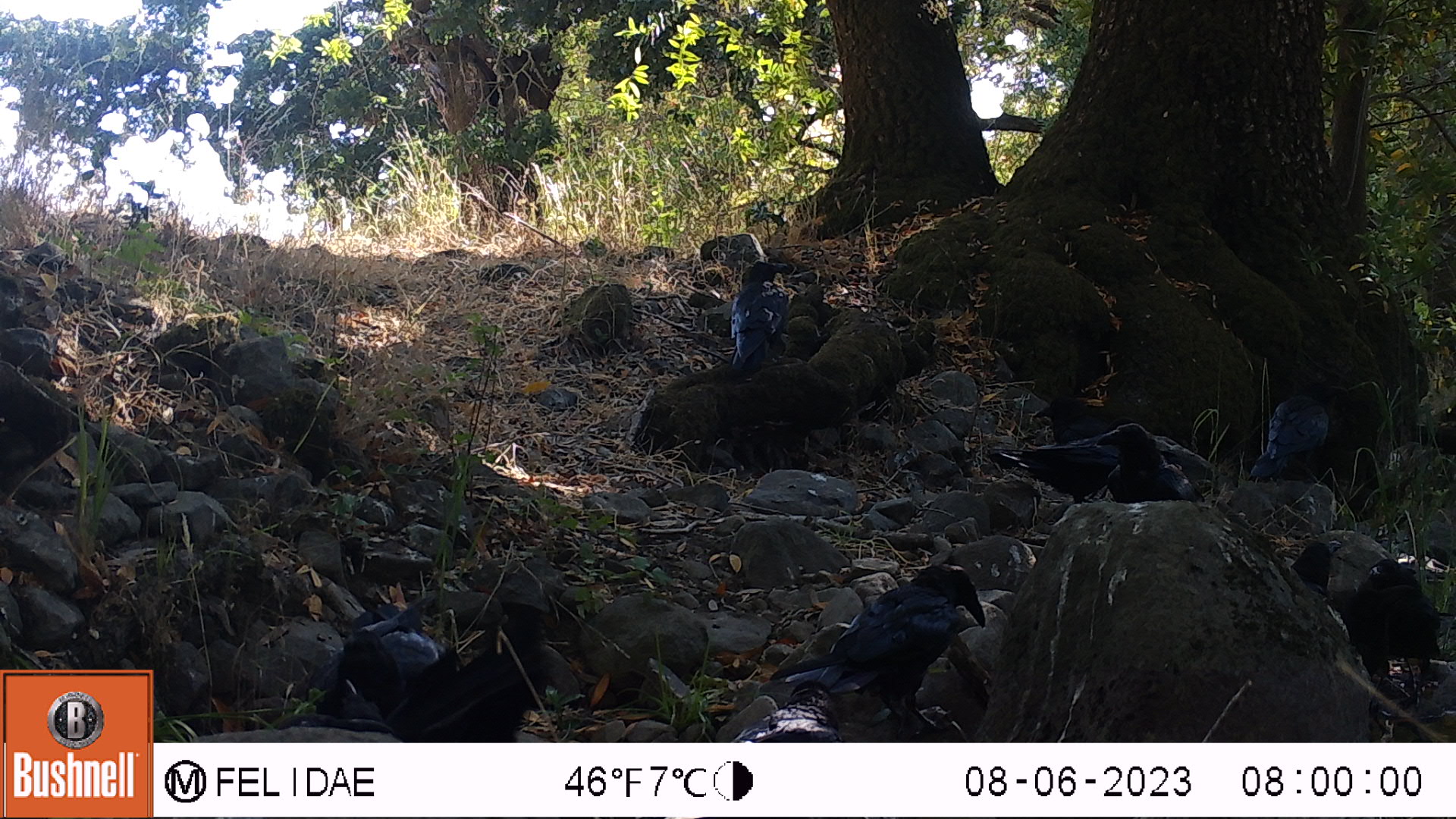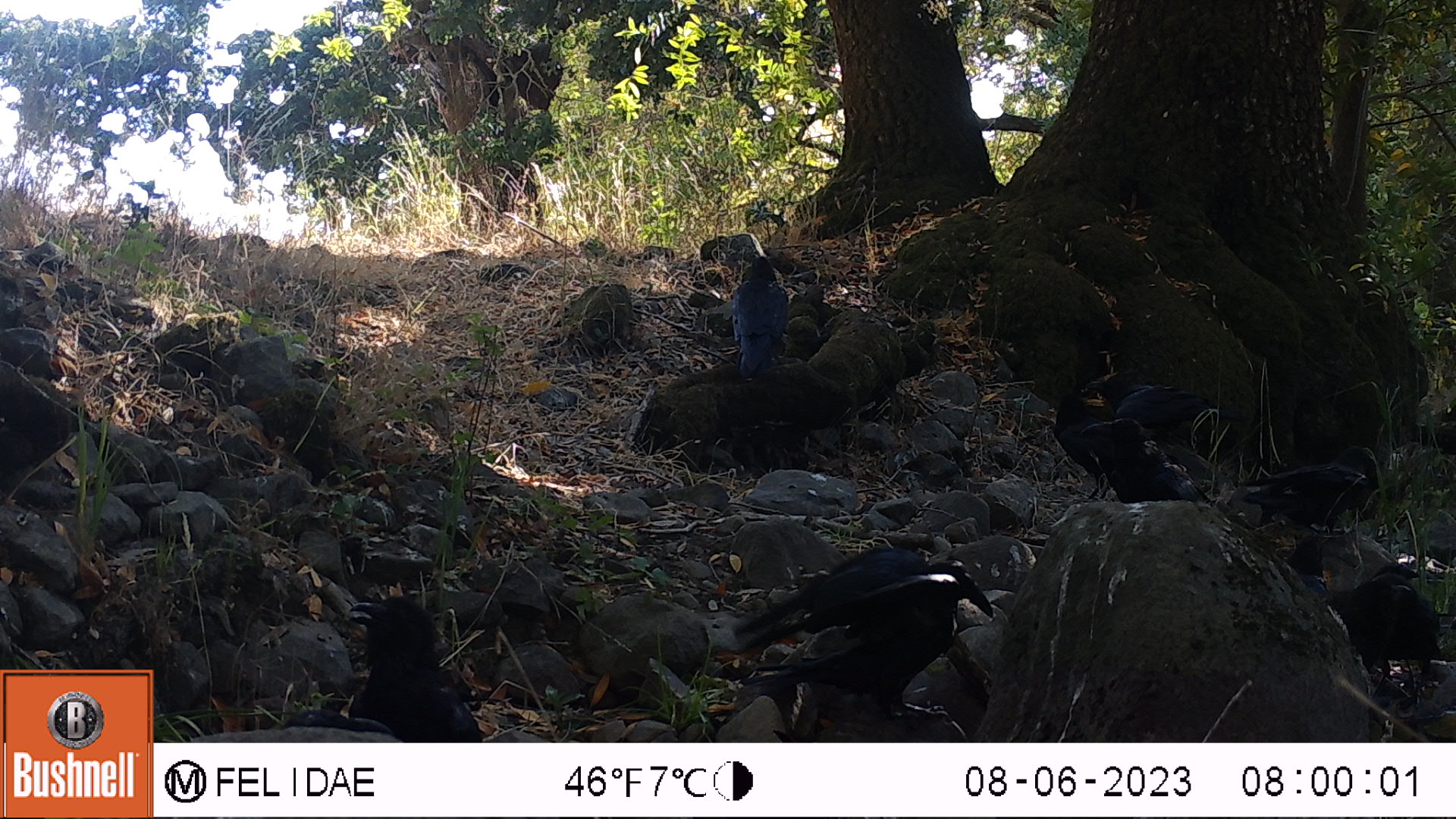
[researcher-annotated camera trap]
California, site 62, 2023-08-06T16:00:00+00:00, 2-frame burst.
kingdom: Animalia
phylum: Chordata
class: Aves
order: Passeriformes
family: Corvidae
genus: Corvus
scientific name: Corvus corax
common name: common raven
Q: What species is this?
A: Common raven (Corvus corax).